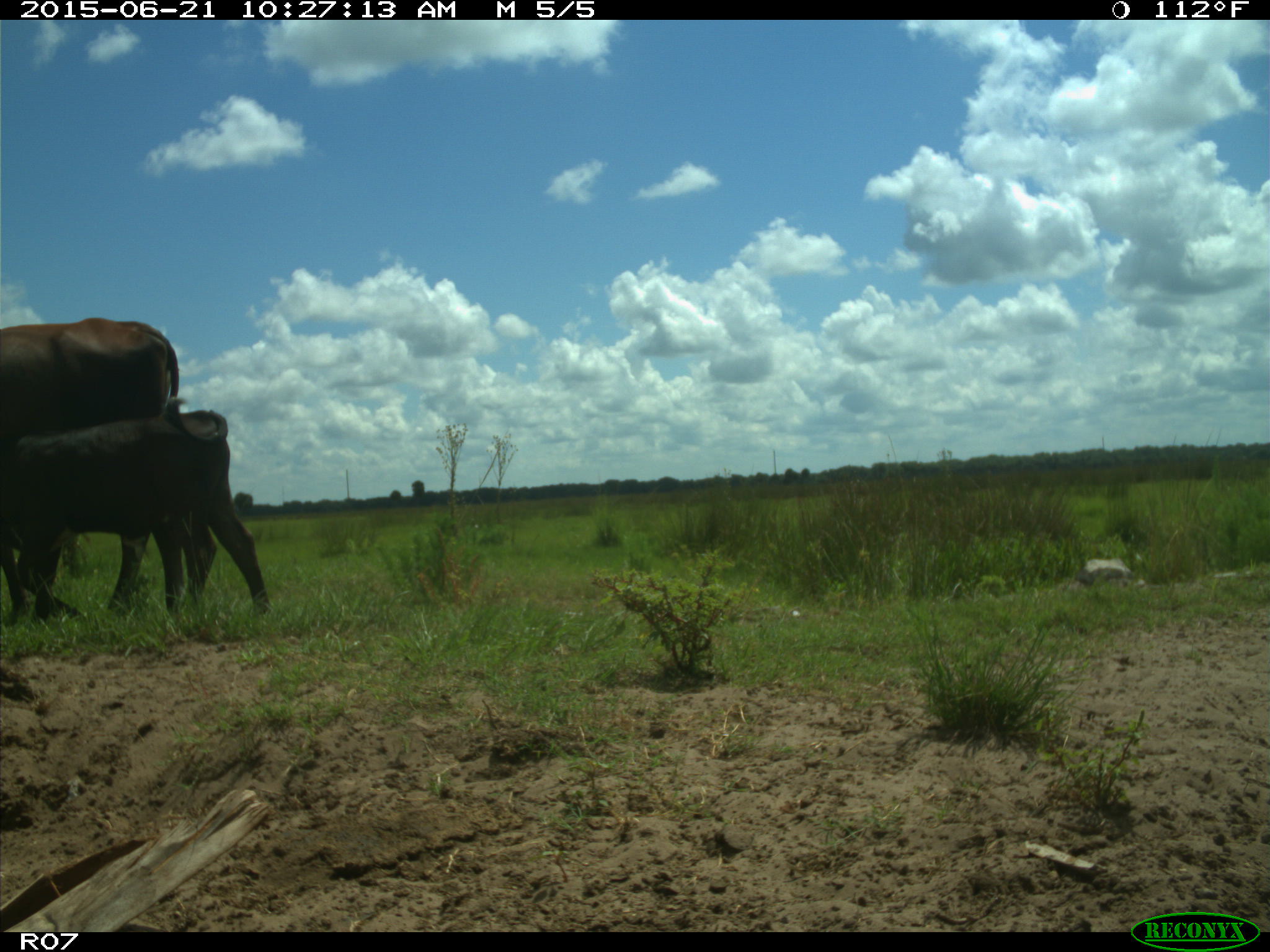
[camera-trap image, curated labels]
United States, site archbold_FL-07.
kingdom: Animalia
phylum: Chordata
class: Mammalia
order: Artiodactyla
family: Bovidae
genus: Bos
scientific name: Bos taurus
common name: domestic cow